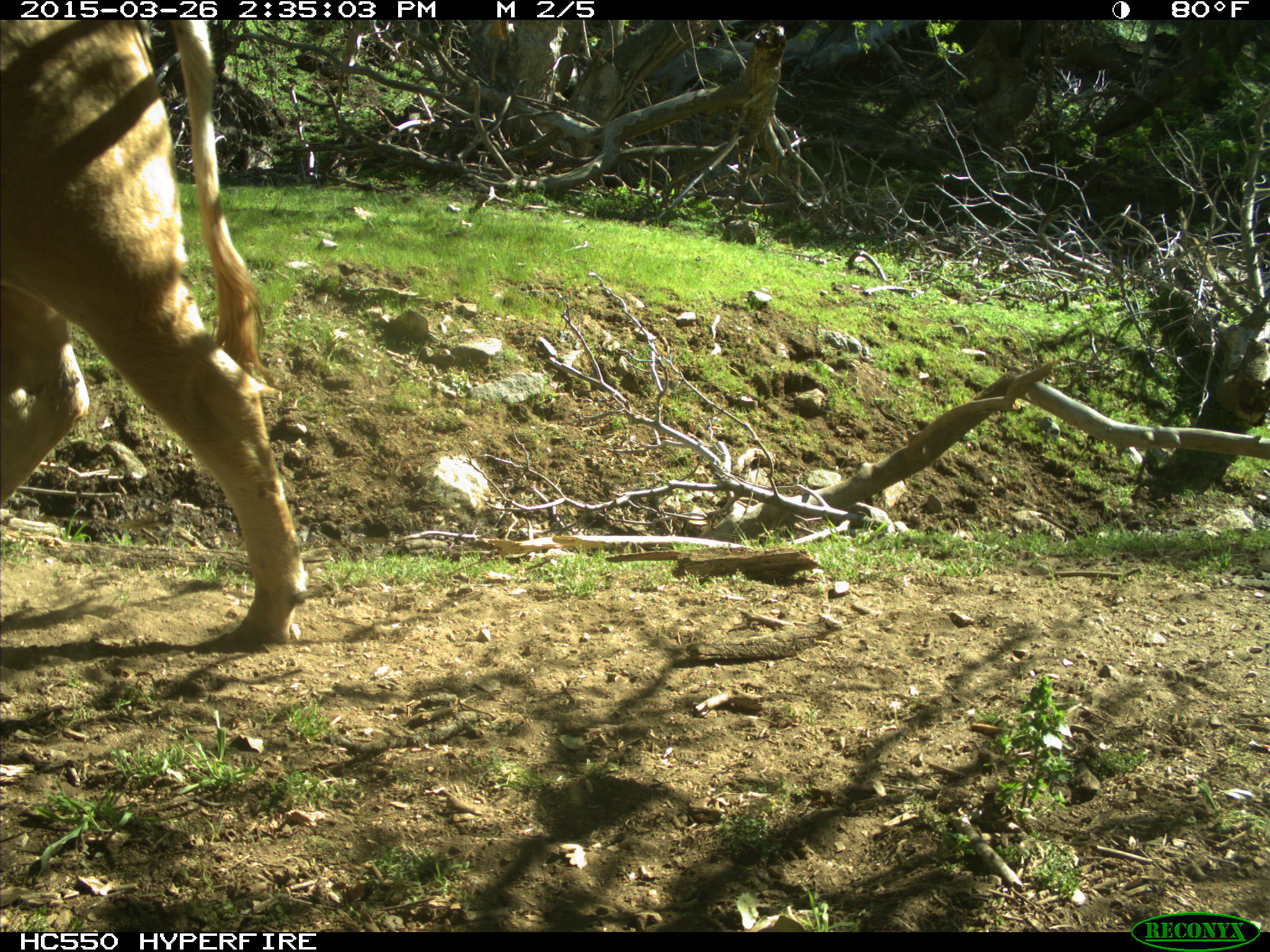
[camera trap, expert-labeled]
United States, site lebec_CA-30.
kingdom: Animalia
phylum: Chordata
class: Mammalia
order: Artiodactyla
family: Bovidae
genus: Bos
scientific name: Bos taurus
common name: domestic cow